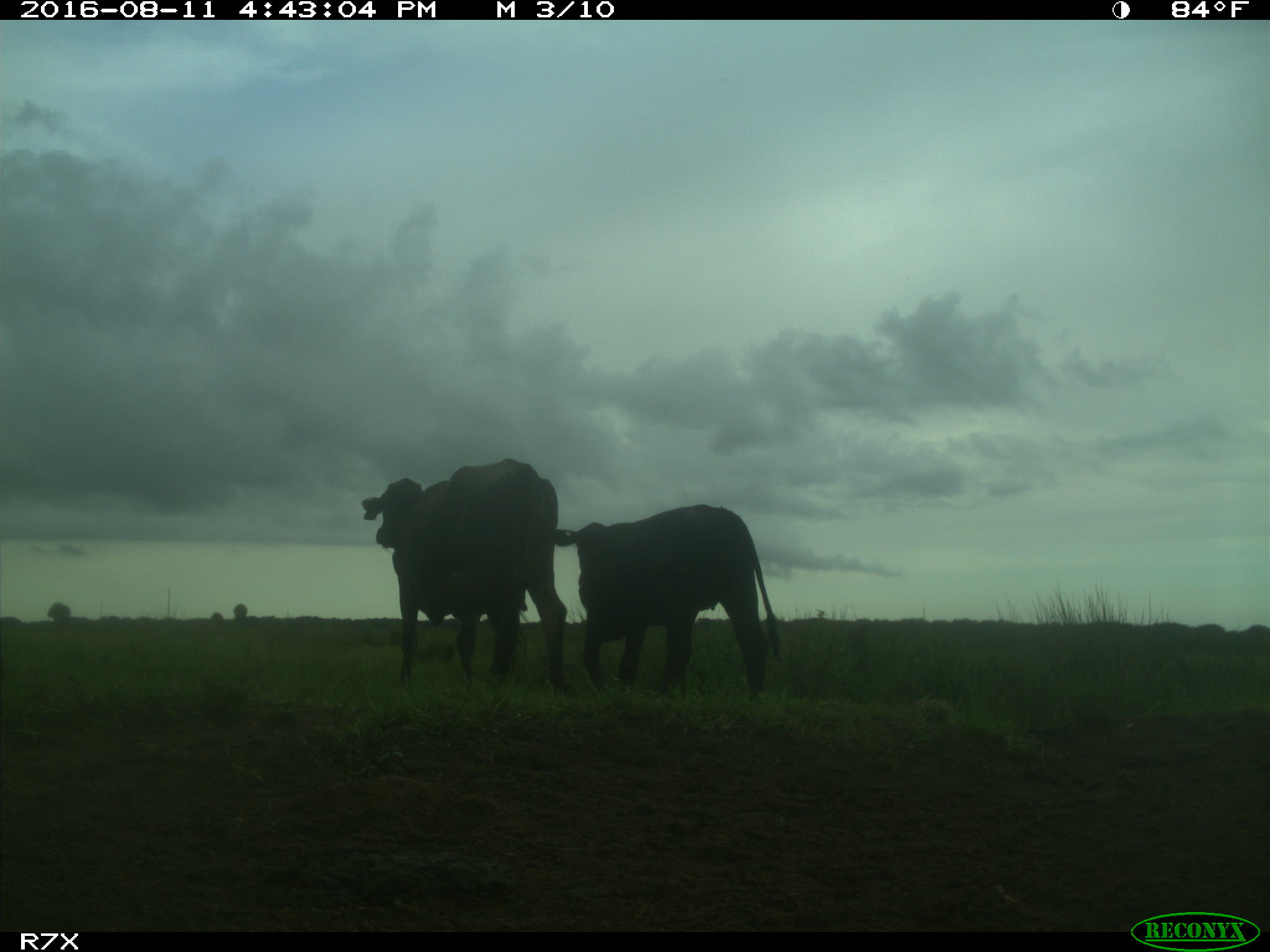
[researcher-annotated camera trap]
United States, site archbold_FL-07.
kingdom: Animalia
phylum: Chordata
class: Mammalia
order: Artiodactyla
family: Bovidae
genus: Bos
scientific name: Bos taurus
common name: domestic cow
Bos taurus (domestic cow).